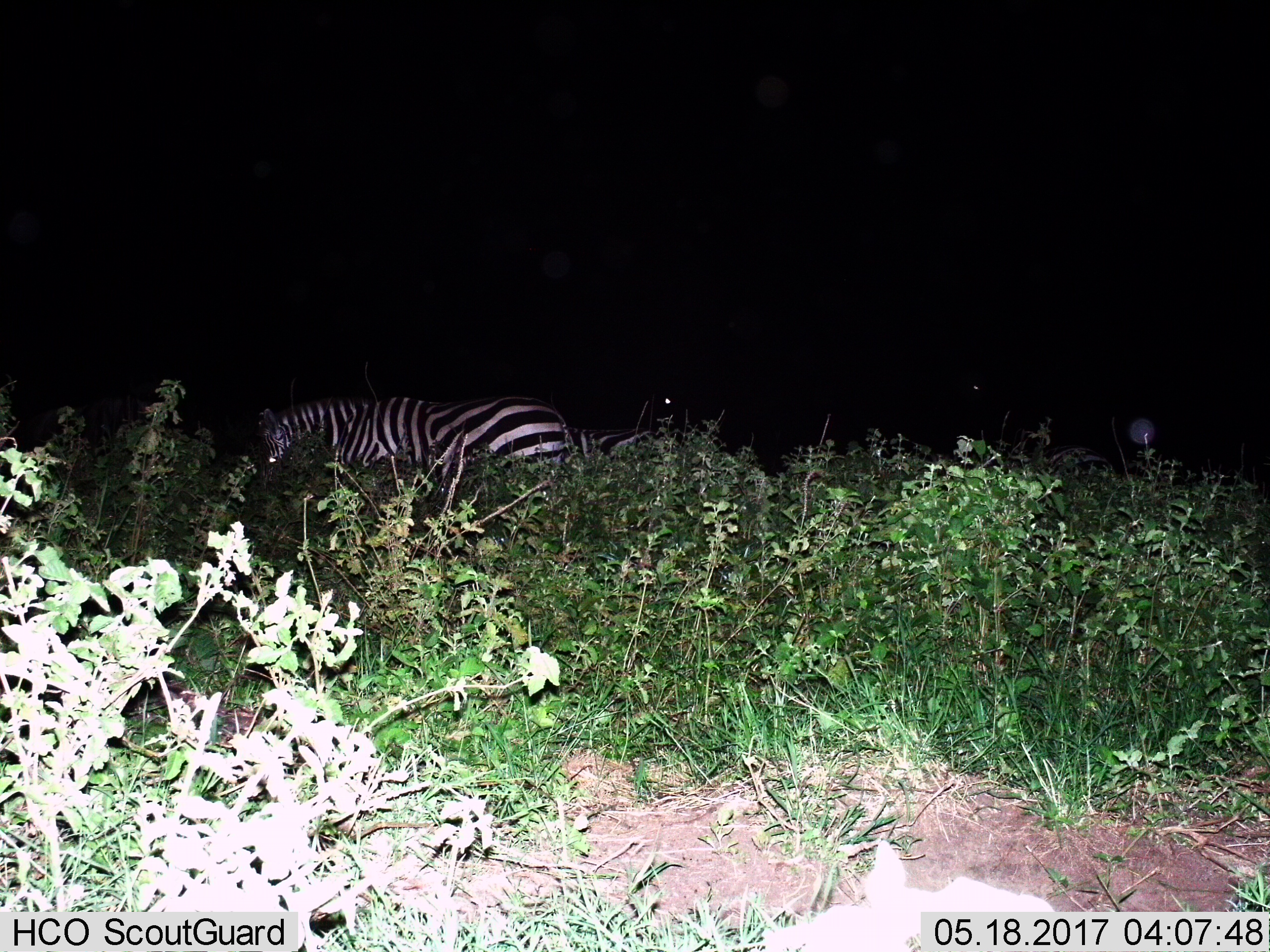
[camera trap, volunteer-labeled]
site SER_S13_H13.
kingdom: Animalia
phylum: Chordata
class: Mammalia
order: Perissodactyla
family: Equidae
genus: Equus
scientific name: Equus quagga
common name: plains zebra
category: zebraplains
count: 3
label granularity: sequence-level